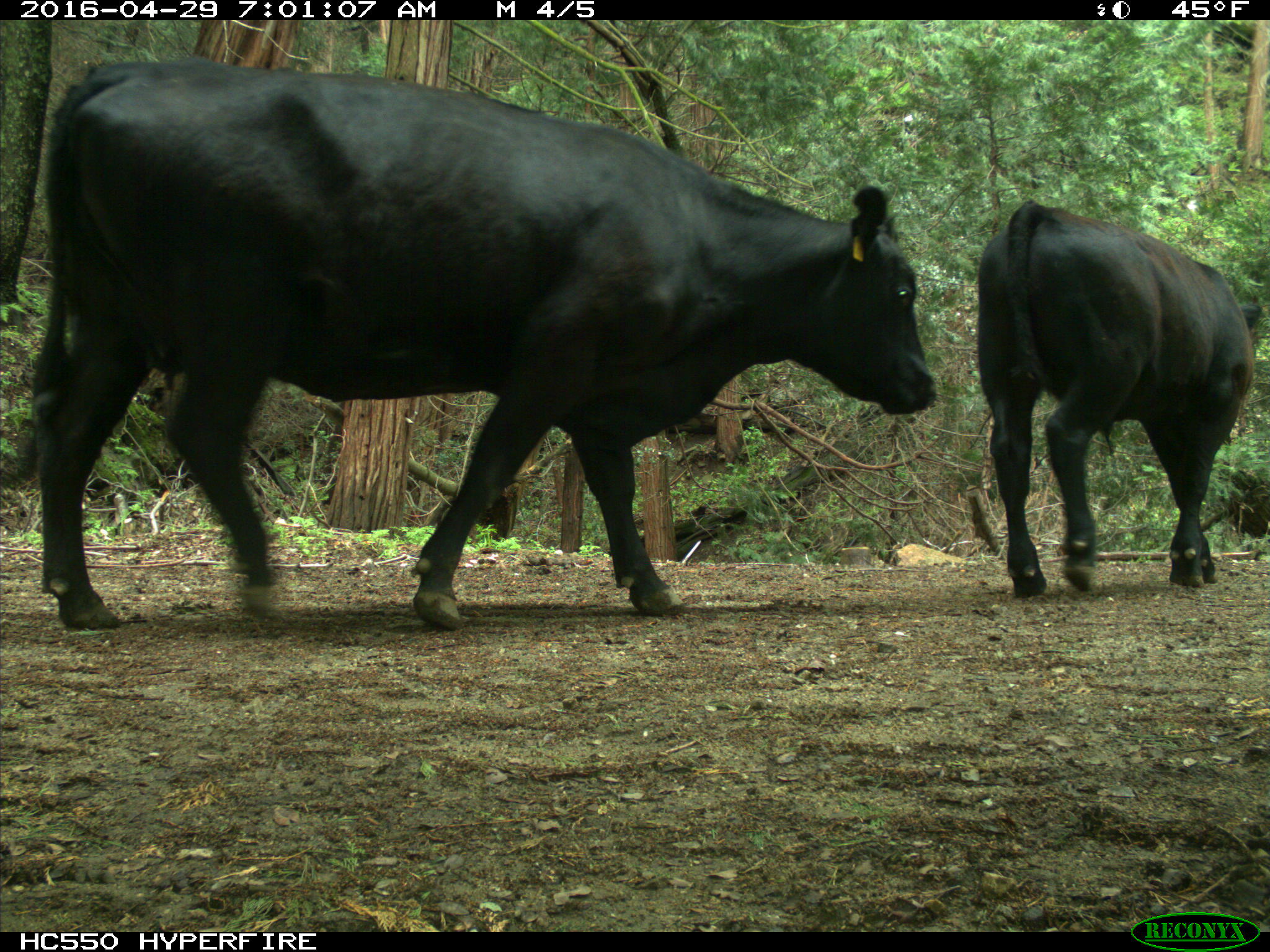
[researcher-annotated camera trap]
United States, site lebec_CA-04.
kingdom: Animalia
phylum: Chordata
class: Mammalia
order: Artiodactyla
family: Bovidae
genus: Bos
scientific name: Bos taurus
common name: domestic cow